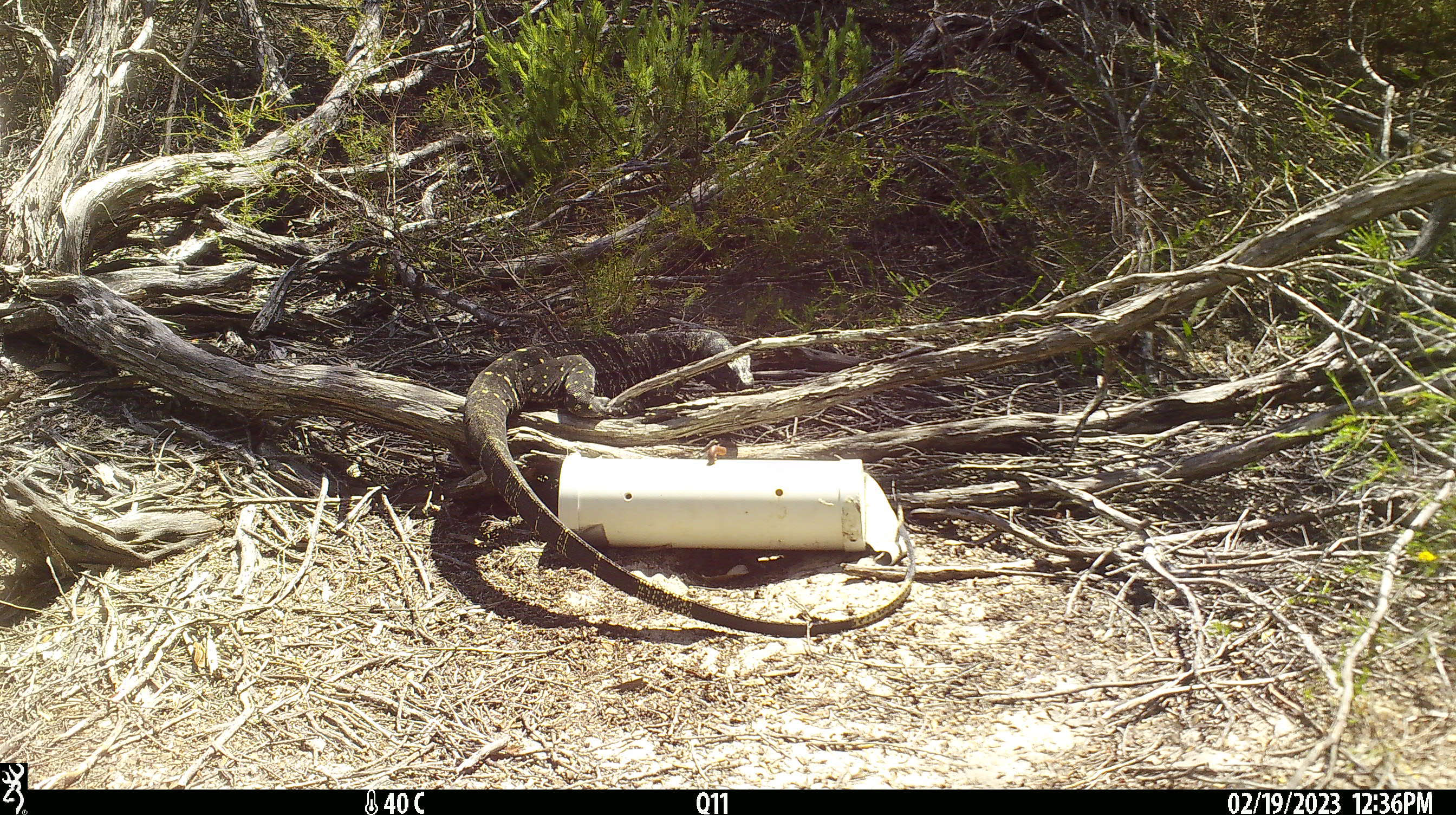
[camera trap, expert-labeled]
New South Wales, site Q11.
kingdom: Animalia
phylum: Chordata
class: Reptilia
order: Squamata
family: Varanidae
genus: Varanus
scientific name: Varanus varius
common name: lace monitor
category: goanna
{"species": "goanna (lace monitor) (Varanus varius)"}